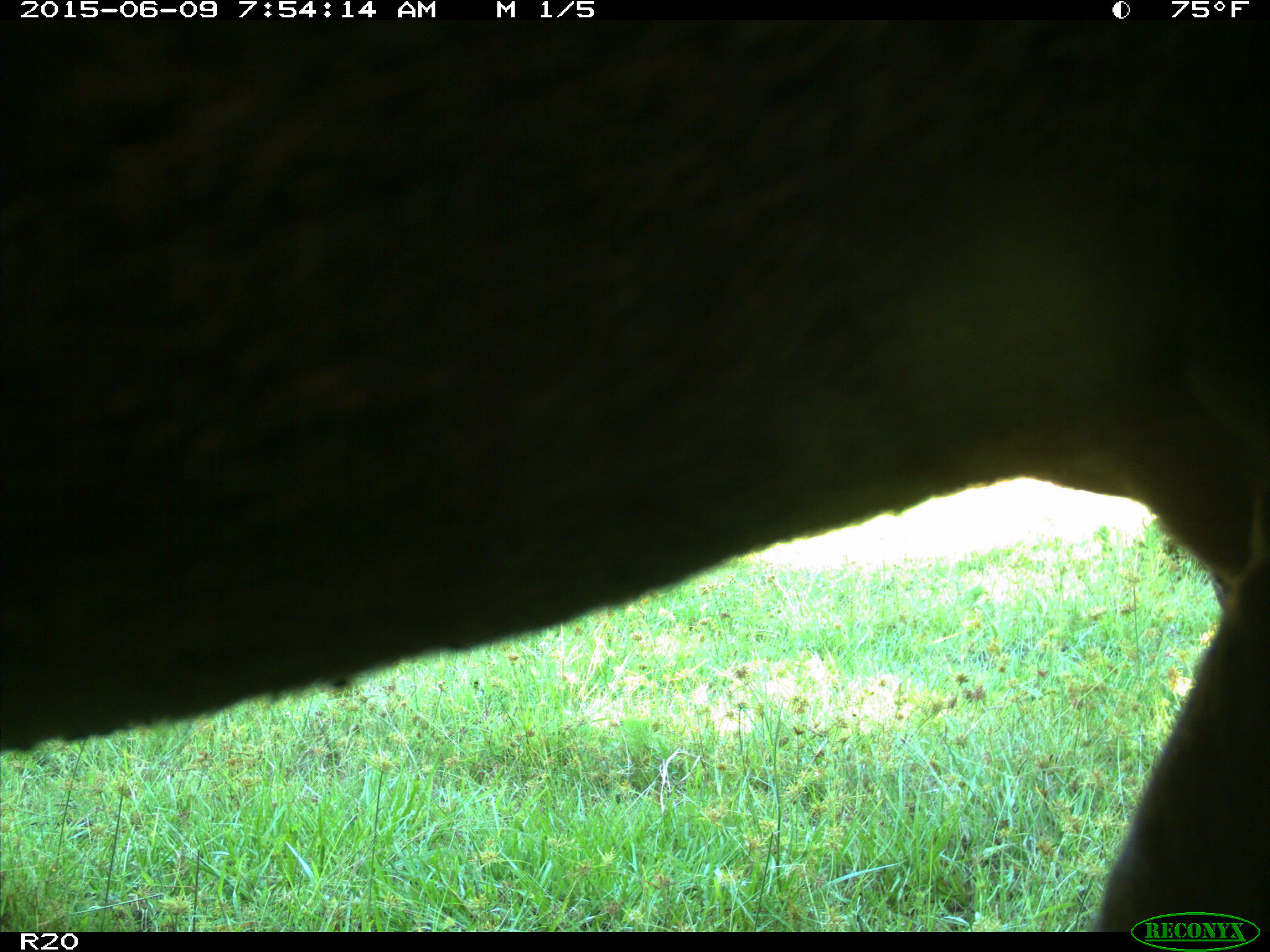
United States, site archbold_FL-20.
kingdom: Animalia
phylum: Chordata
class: Mammalia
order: Artiodactyla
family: Bovidae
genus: Bos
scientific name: Bos taurus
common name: domestic cow